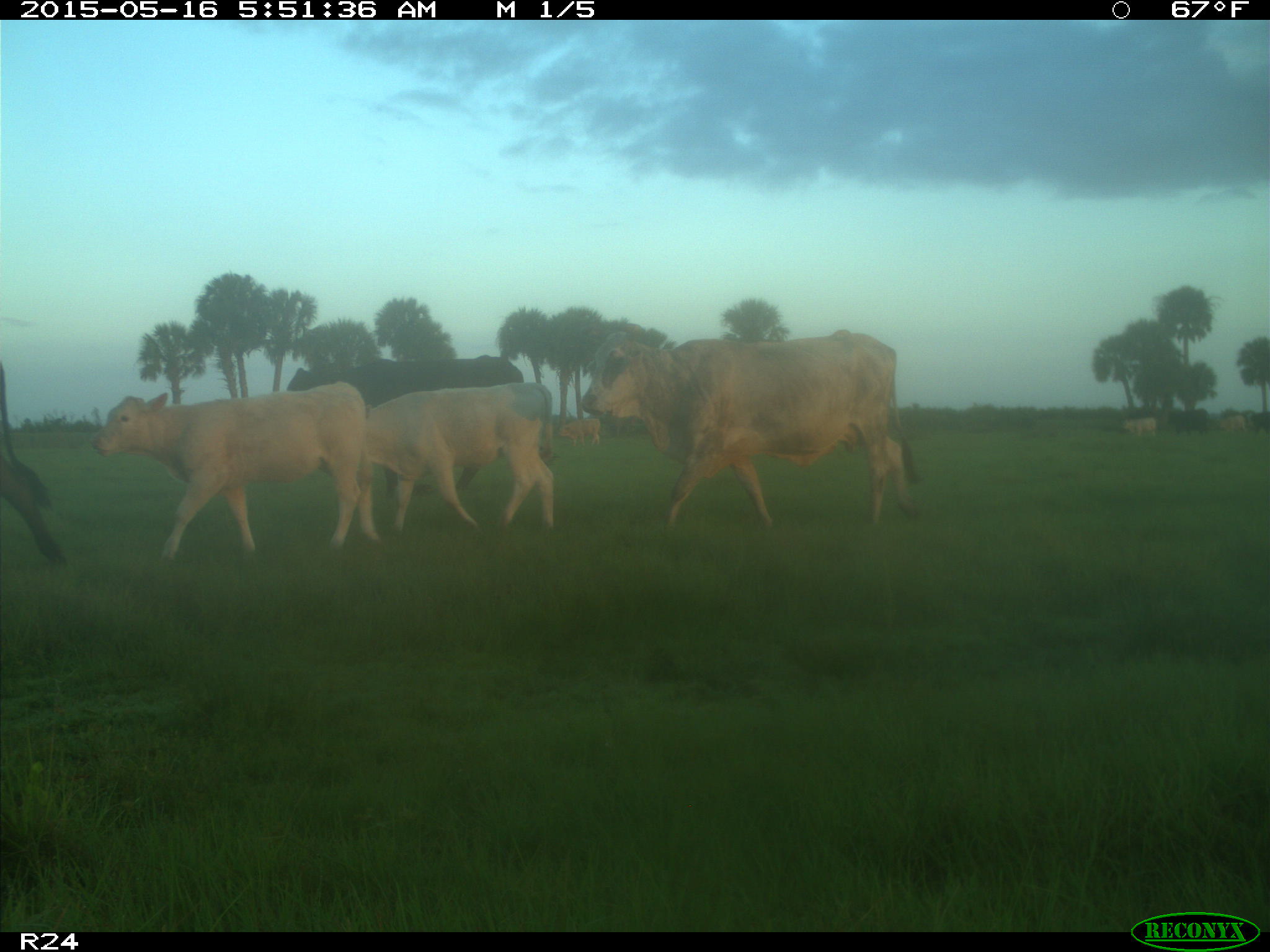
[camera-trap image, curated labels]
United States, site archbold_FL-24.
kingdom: Animalia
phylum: Chordata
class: Mammalia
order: Artiodactyla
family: Bovidae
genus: Bos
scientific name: Bos taurus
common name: domestic cow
Bos taurus (domestic cow).